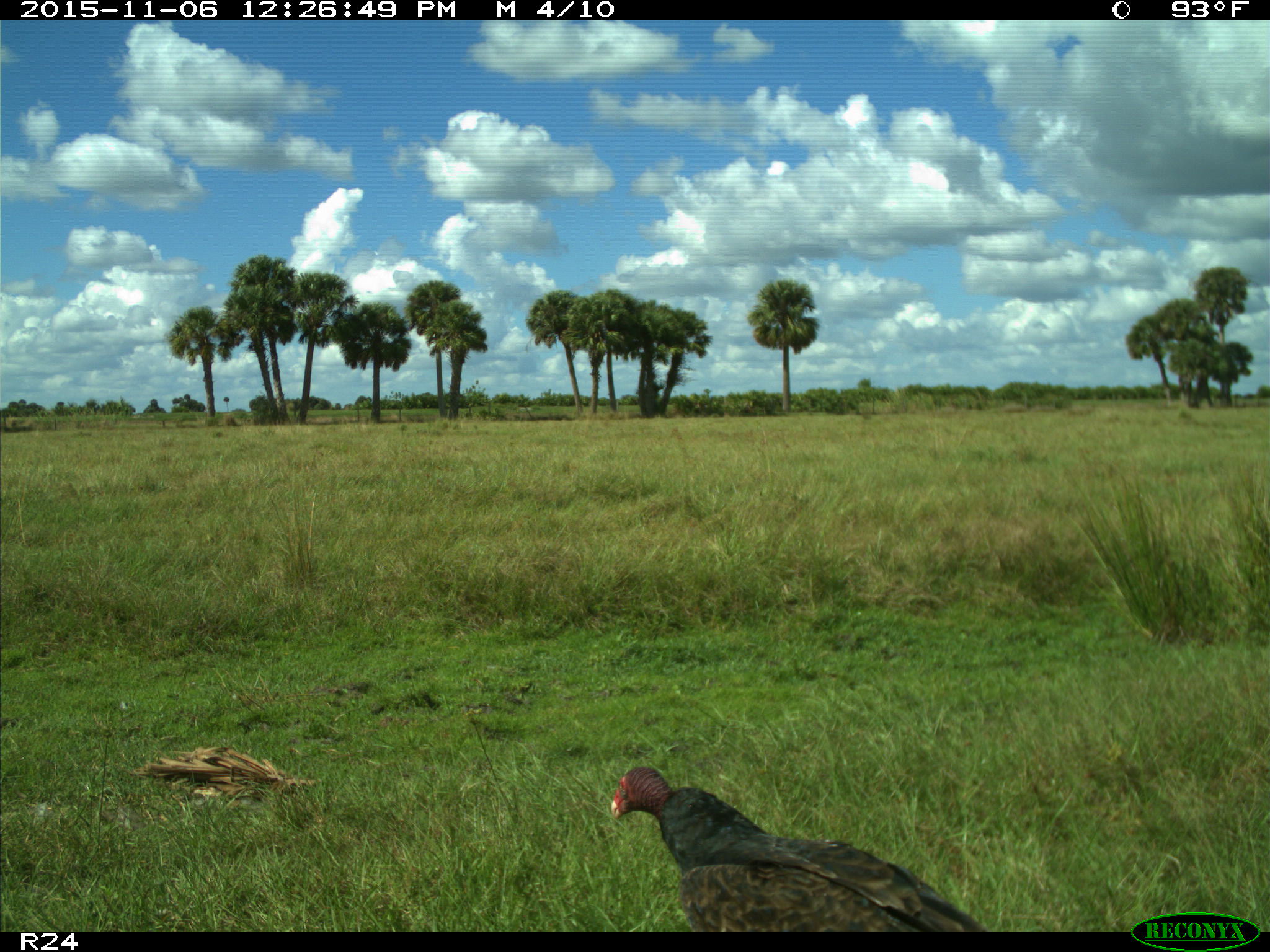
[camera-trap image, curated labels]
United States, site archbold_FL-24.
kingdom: Animalia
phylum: Chordata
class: Aves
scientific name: Aves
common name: birds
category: unidentified bird